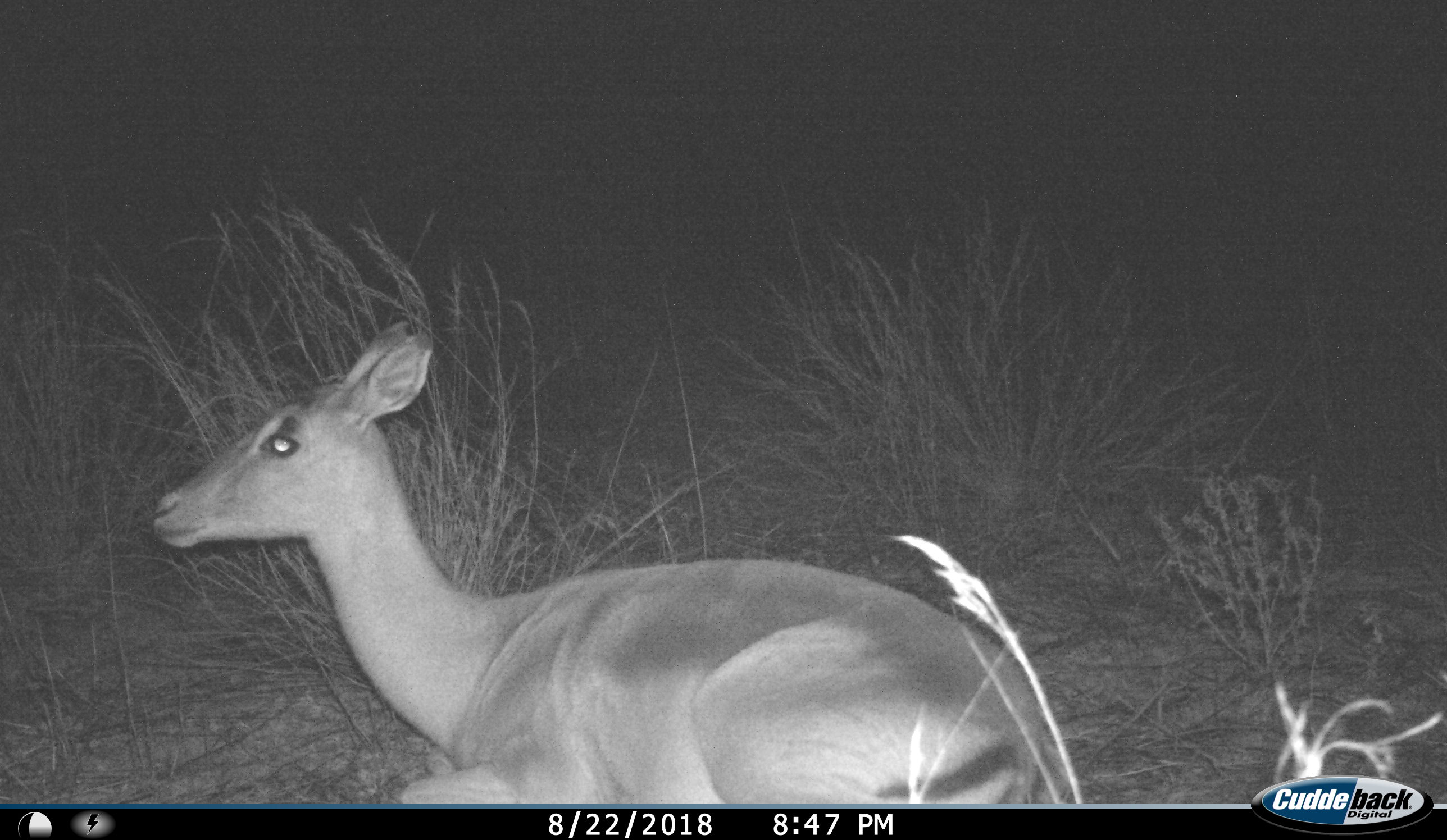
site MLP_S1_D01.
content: unidentified animal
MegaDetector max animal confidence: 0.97